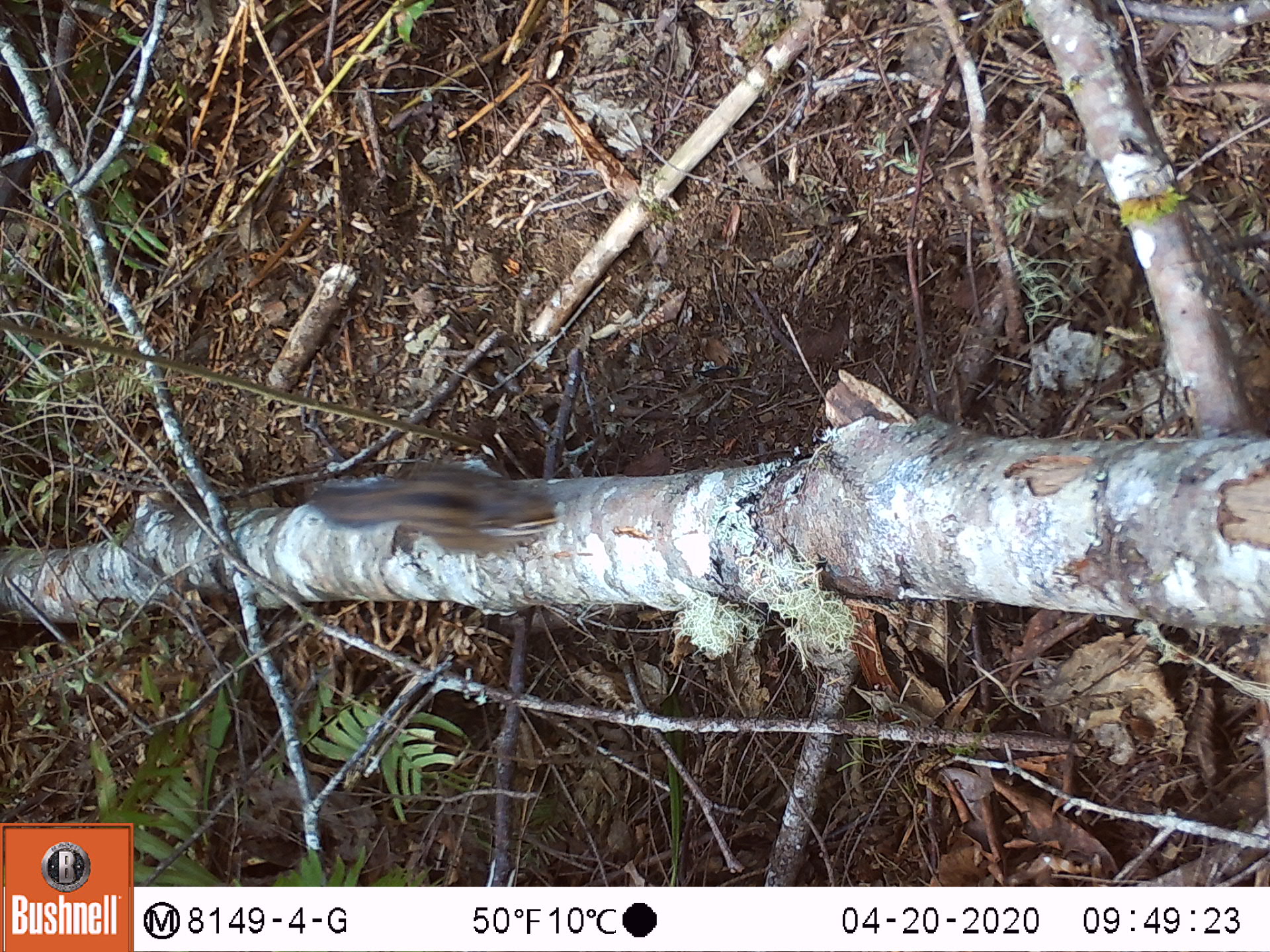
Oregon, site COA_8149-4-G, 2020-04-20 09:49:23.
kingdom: Animalia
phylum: Chordata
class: Mammalia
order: Rodentia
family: Sciuridae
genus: Neotamias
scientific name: Neotamias townsendii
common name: townsend's chipmunk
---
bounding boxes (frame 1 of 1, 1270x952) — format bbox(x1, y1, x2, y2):
townsend's chipmunk: bbox(315, 451, 565, 556)